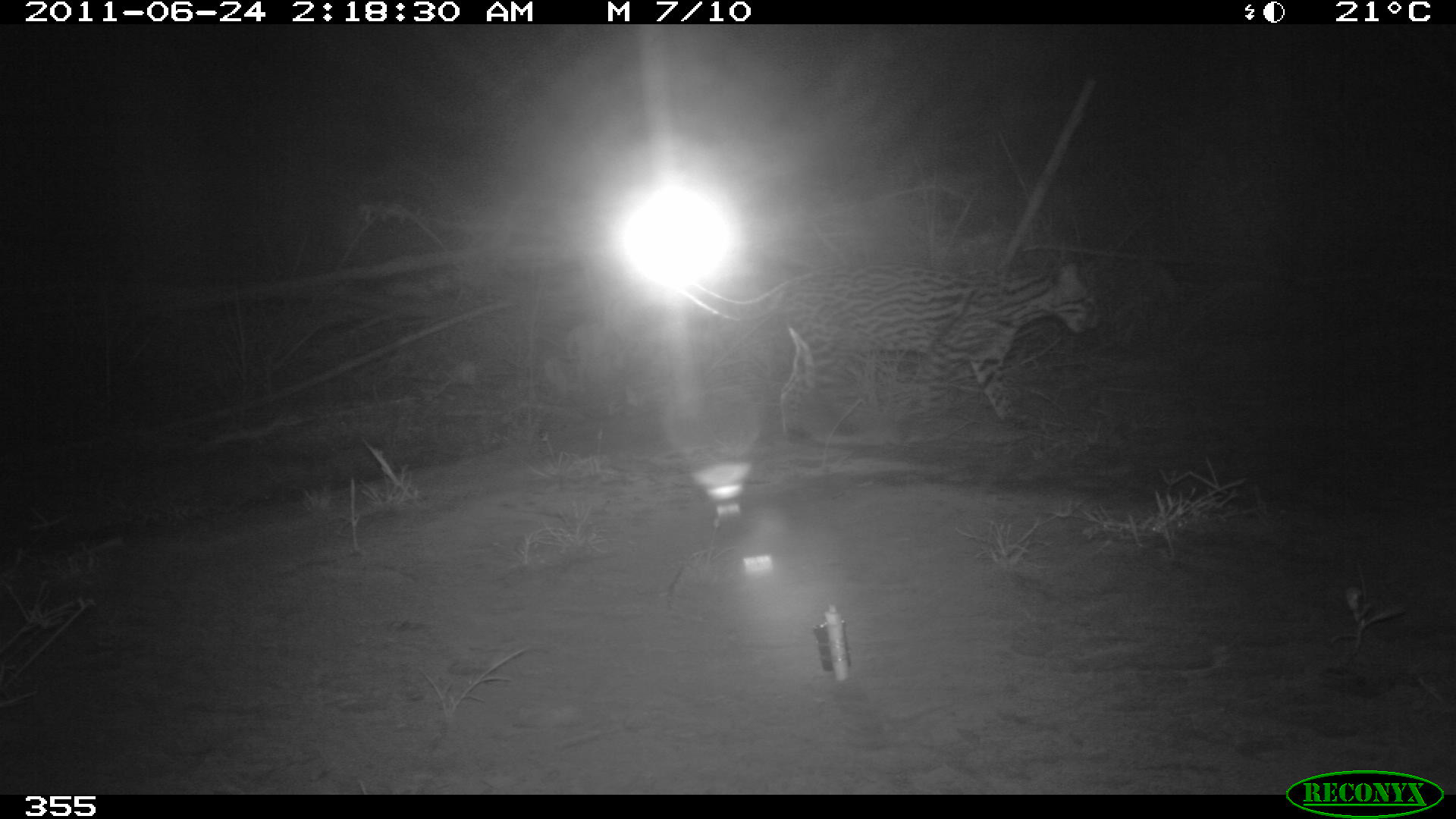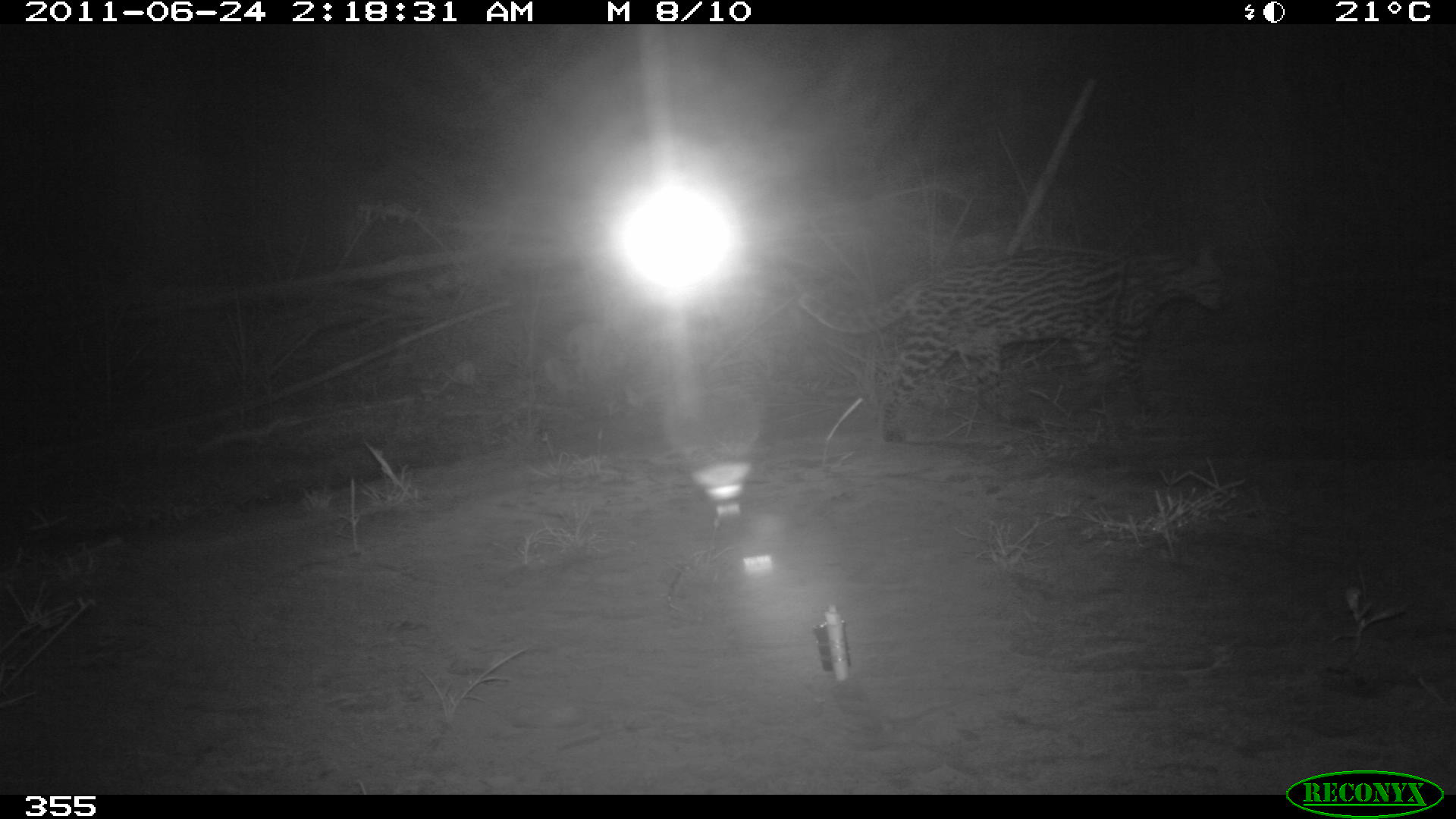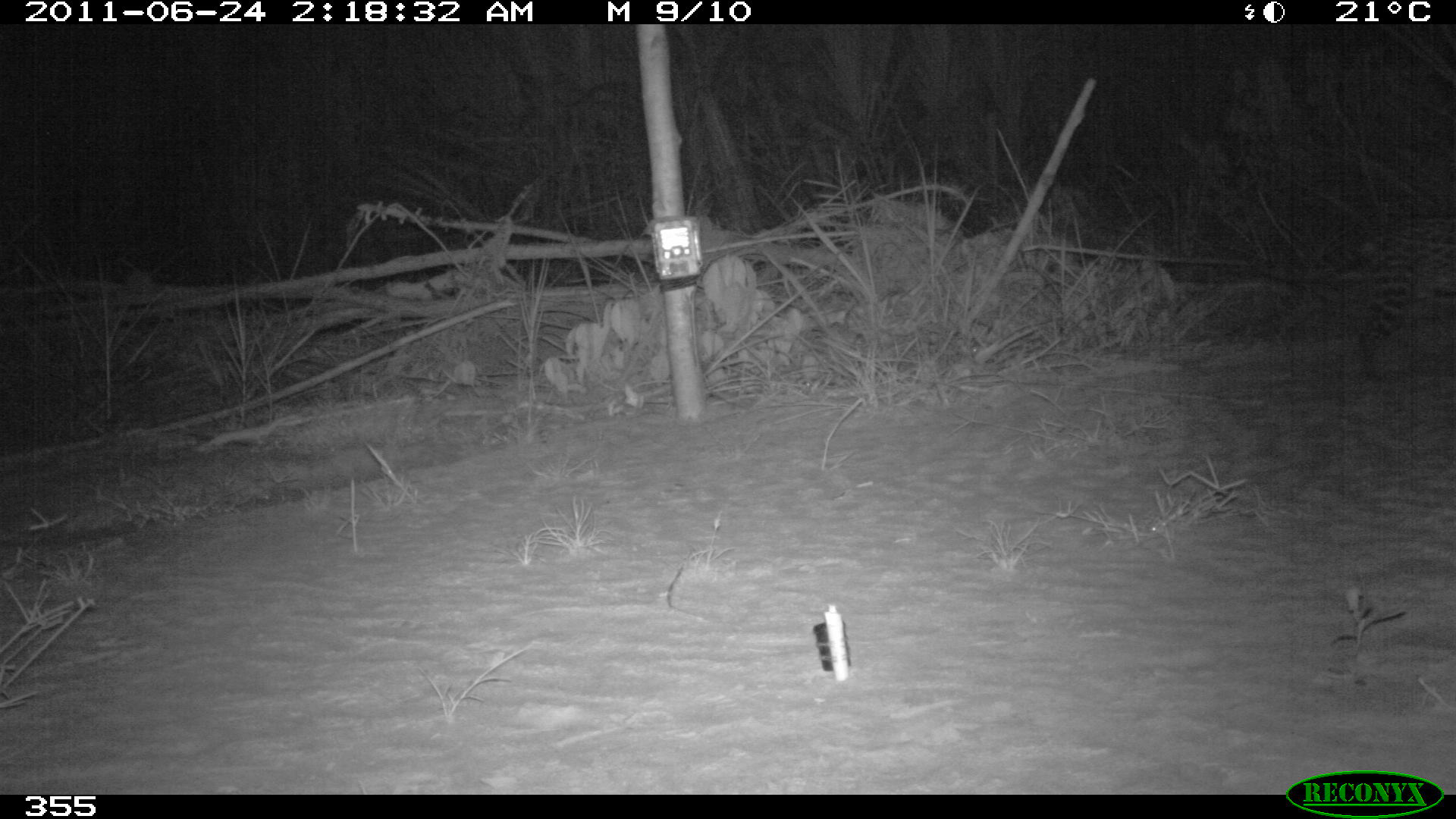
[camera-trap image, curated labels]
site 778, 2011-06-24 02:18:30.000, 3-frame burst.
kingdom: Animalia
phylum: Chordata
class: Mammalia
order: Carnivora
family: Felidae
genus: Leopardus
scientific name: Leopardus pardalis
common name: ocelot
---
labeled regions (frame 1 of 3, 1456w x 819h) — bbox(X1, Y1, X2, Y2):
leopardus pardalis: bbox(638, 252, 1095, 446)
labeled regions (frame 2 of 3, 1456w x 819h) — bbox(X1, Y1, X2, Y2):
leopardus pardalis: bbox(793, 242, 1229, 446)